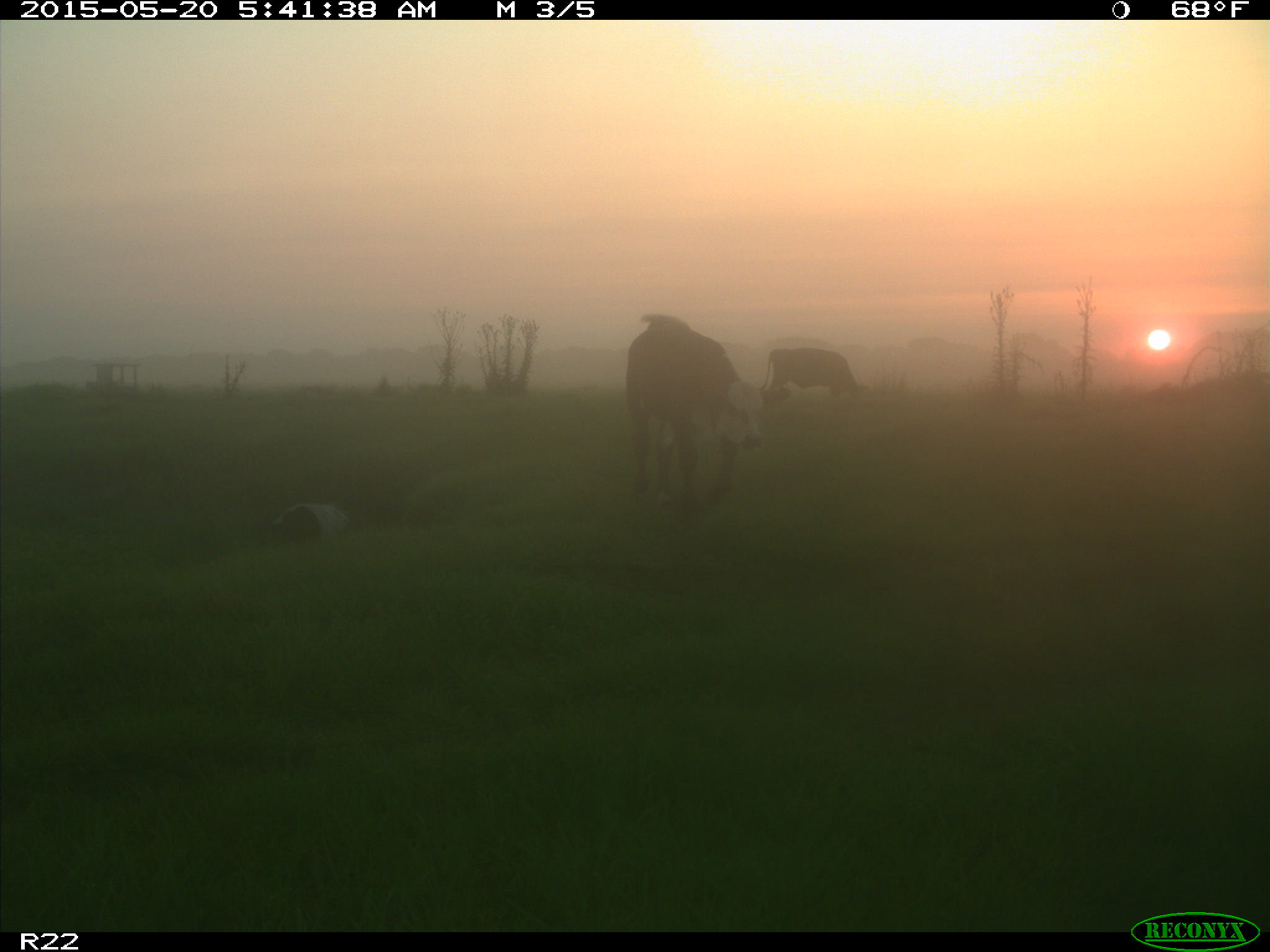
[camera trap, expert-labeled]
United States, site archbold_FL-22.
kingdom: Animalia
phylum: Chordata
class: Mammalia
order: Artiodactyla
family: Bovidae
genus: Bos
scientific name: Bos taurus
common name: domestic cow